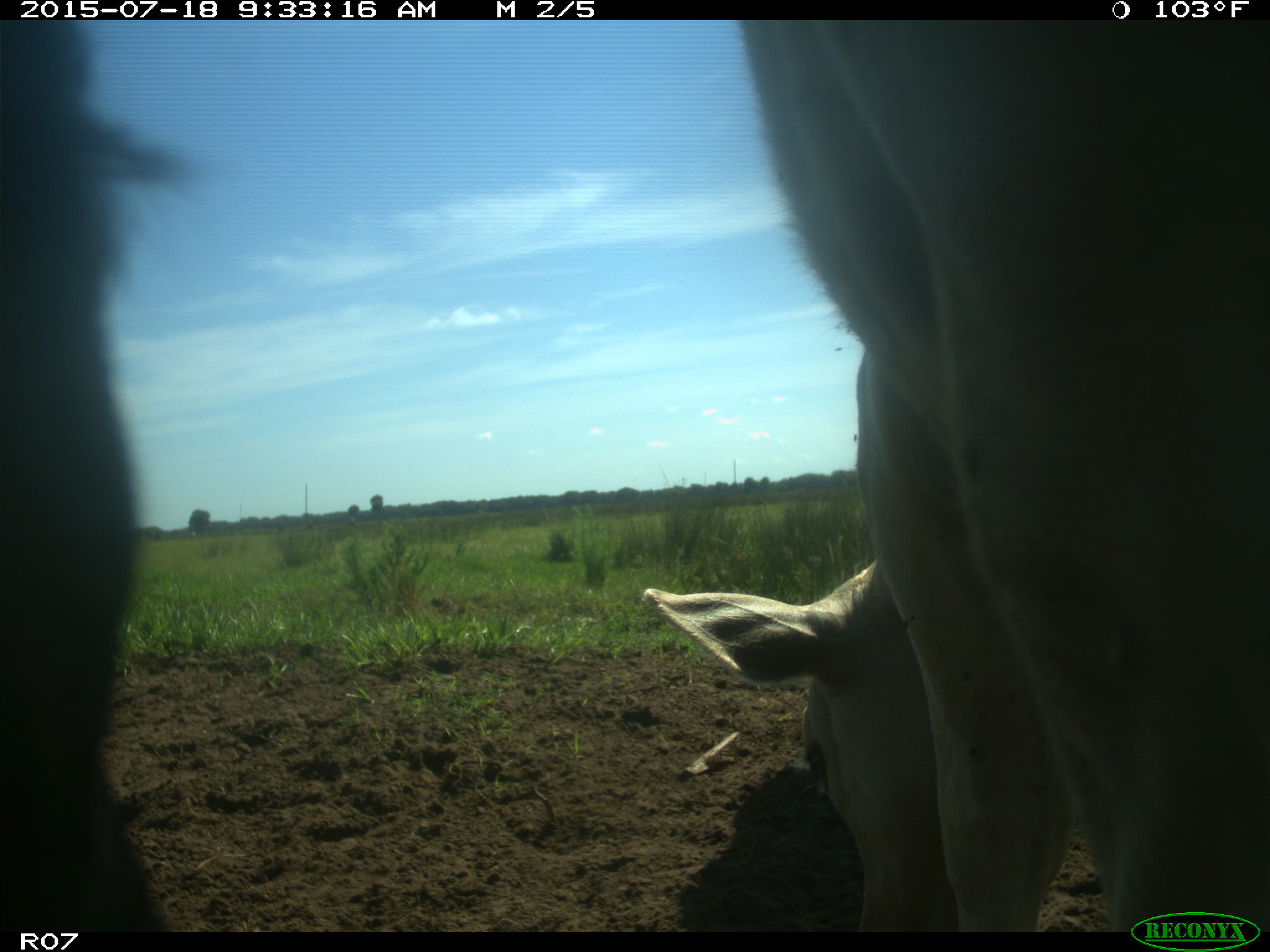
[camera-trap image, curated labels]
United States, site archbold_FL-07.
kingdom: Animalia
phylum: Chordata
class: Mammalia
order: Artiodactyla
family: Bovidae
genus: Bos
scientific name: Bos taurus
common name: domestic cow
Bos taurus (domestic cow).